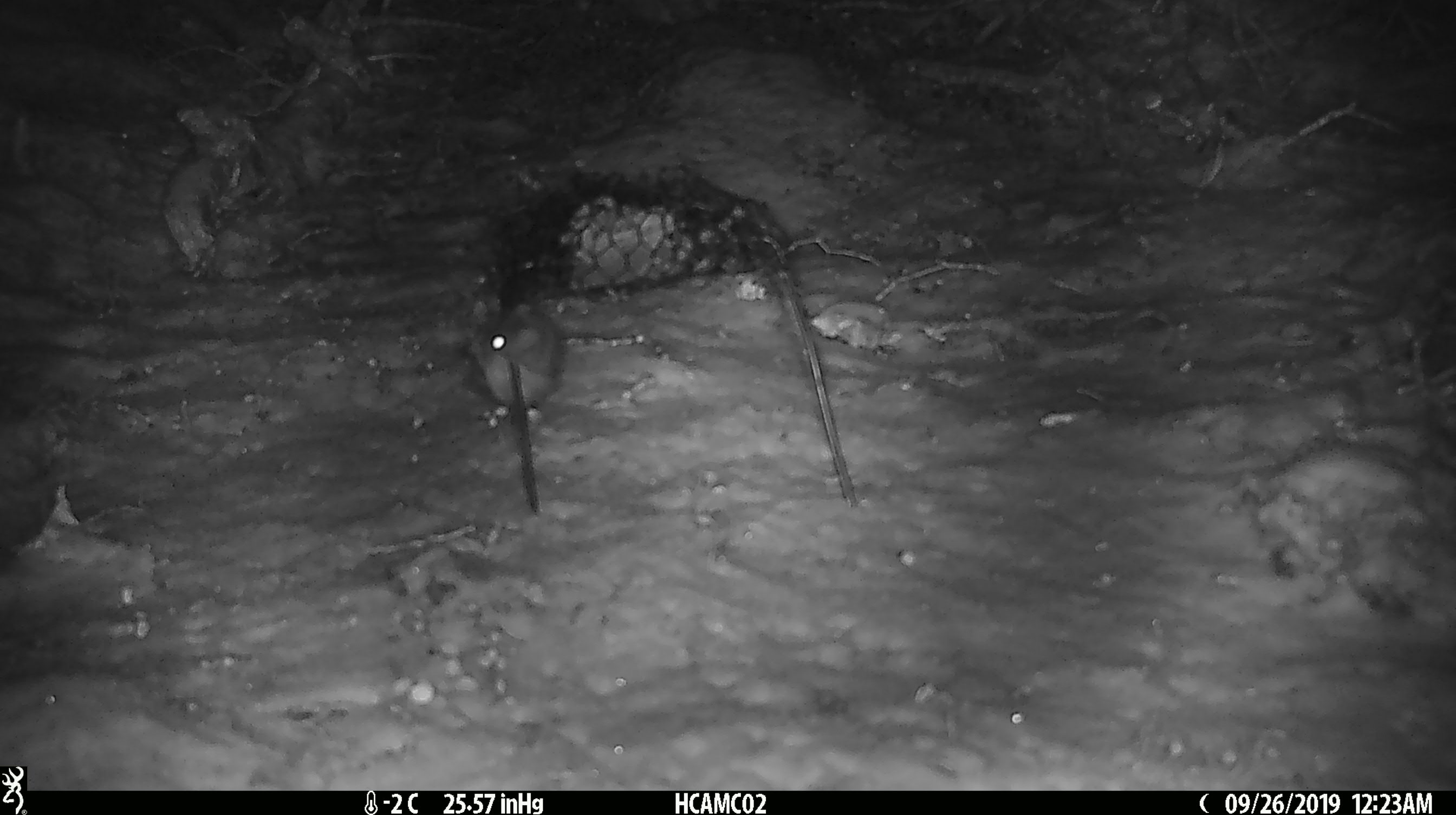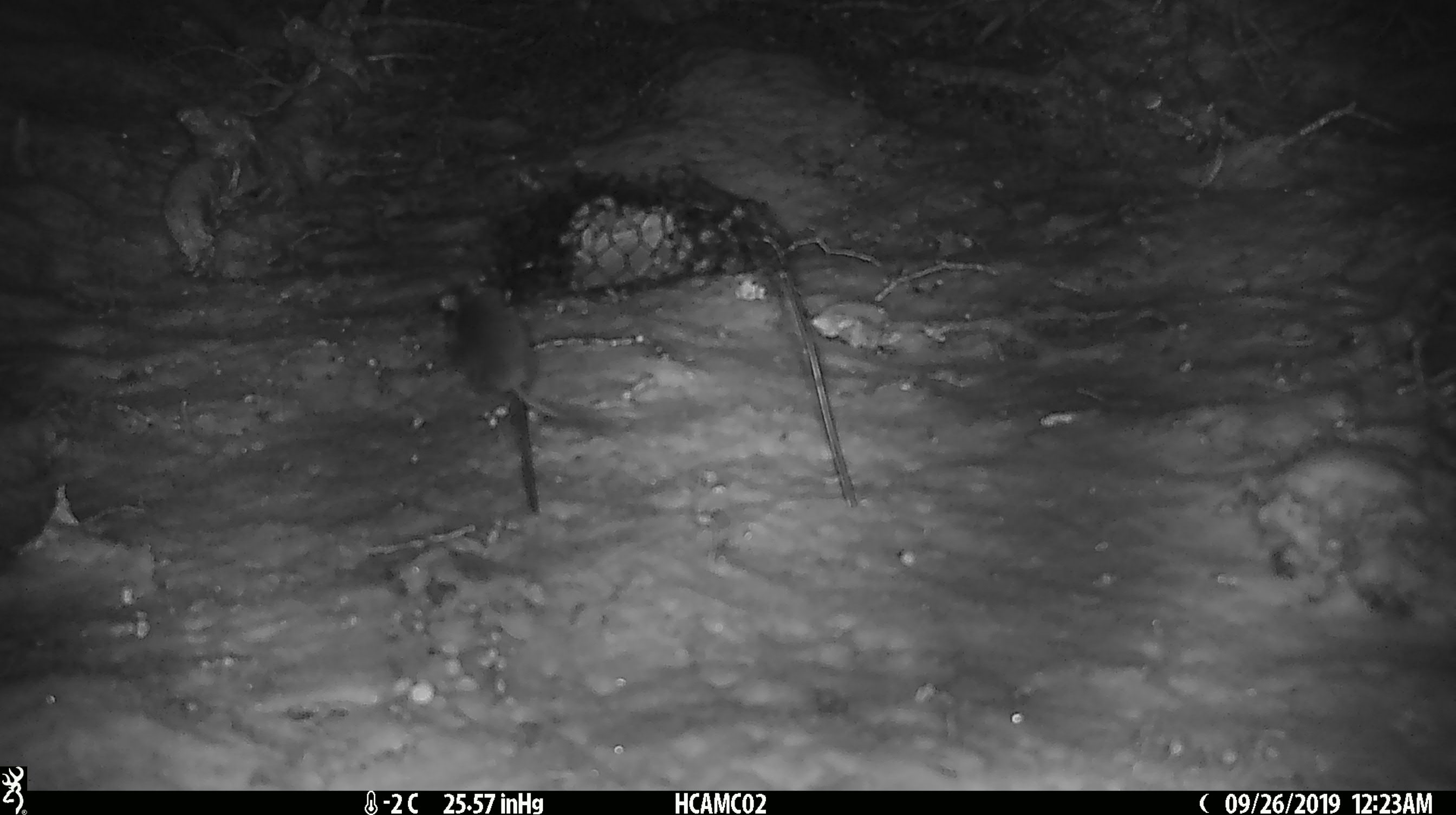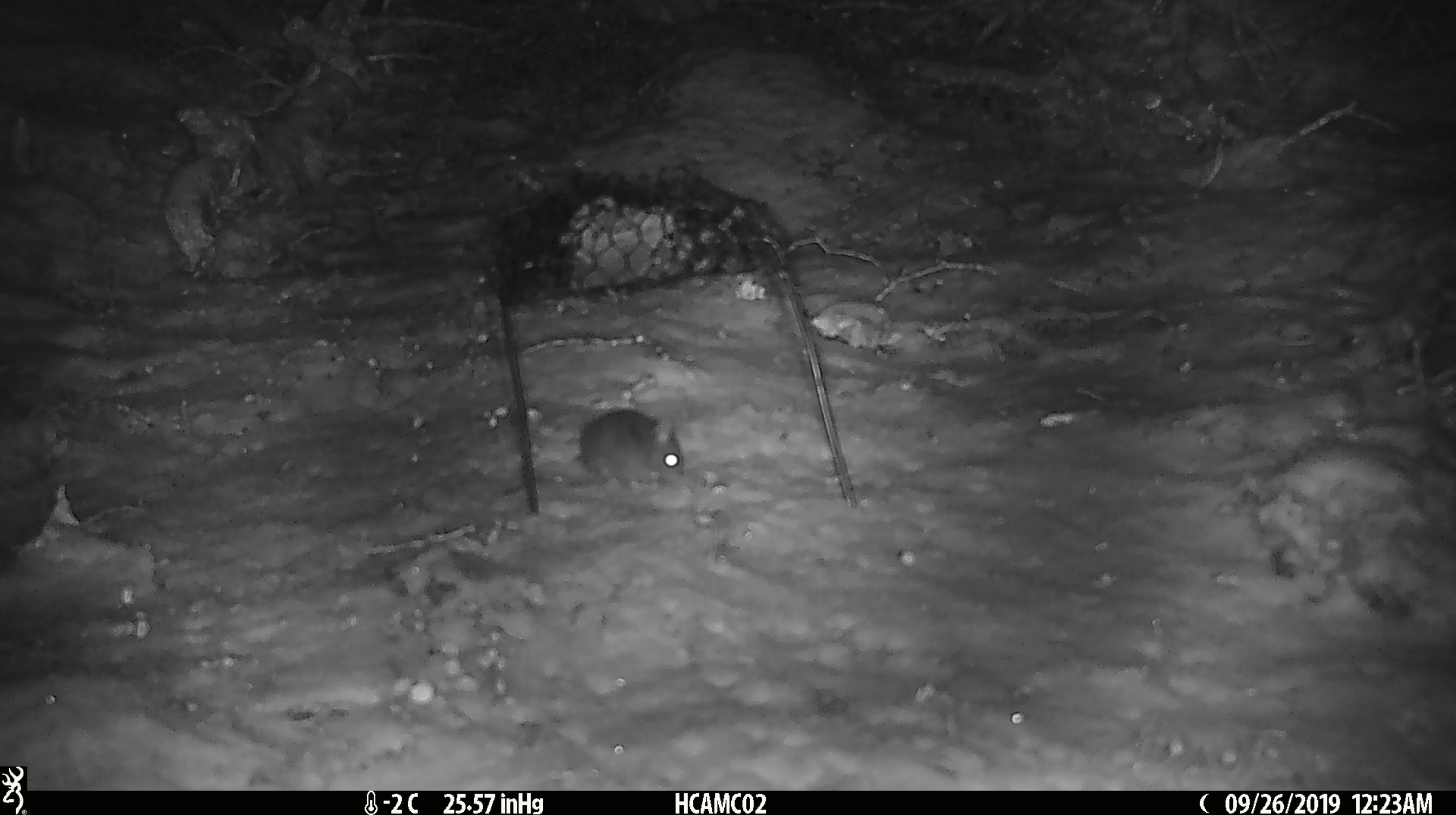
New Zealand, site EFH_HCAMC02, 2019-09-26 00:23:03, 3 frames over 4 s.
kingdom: Animalia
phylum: Chordata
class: Mammalia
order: Rodentia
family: Muridae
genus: Mus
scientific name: Mus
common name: mouse